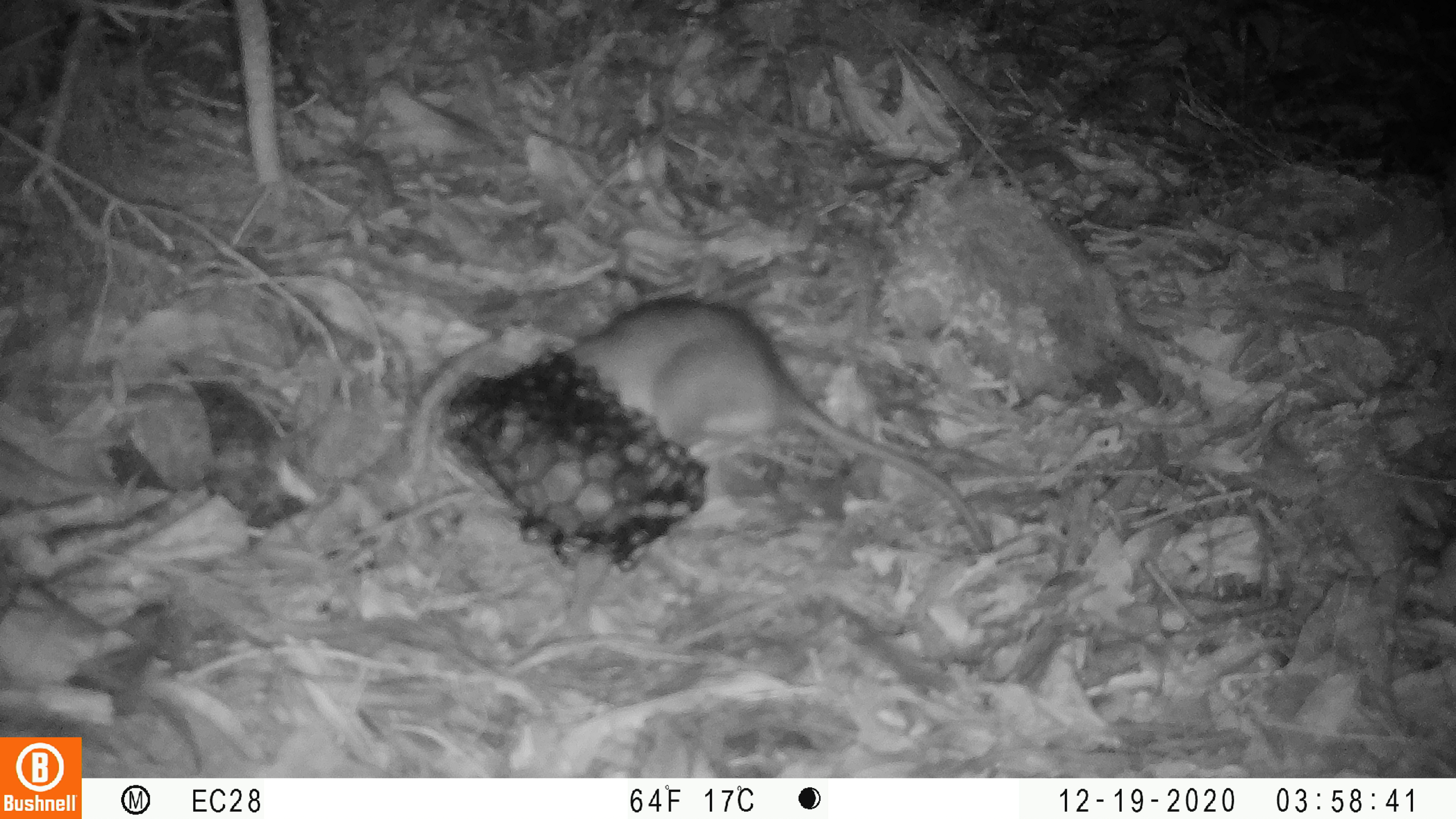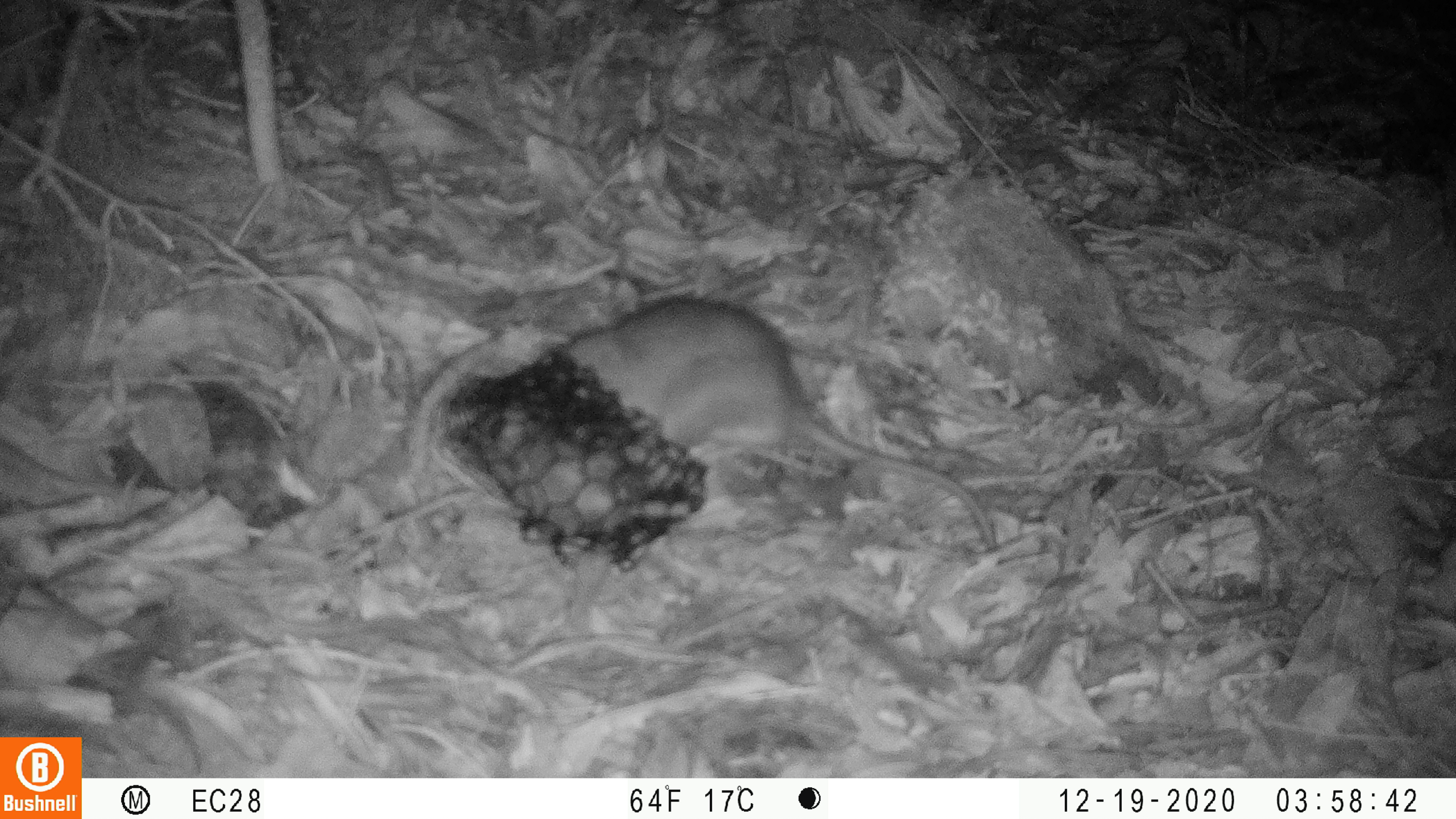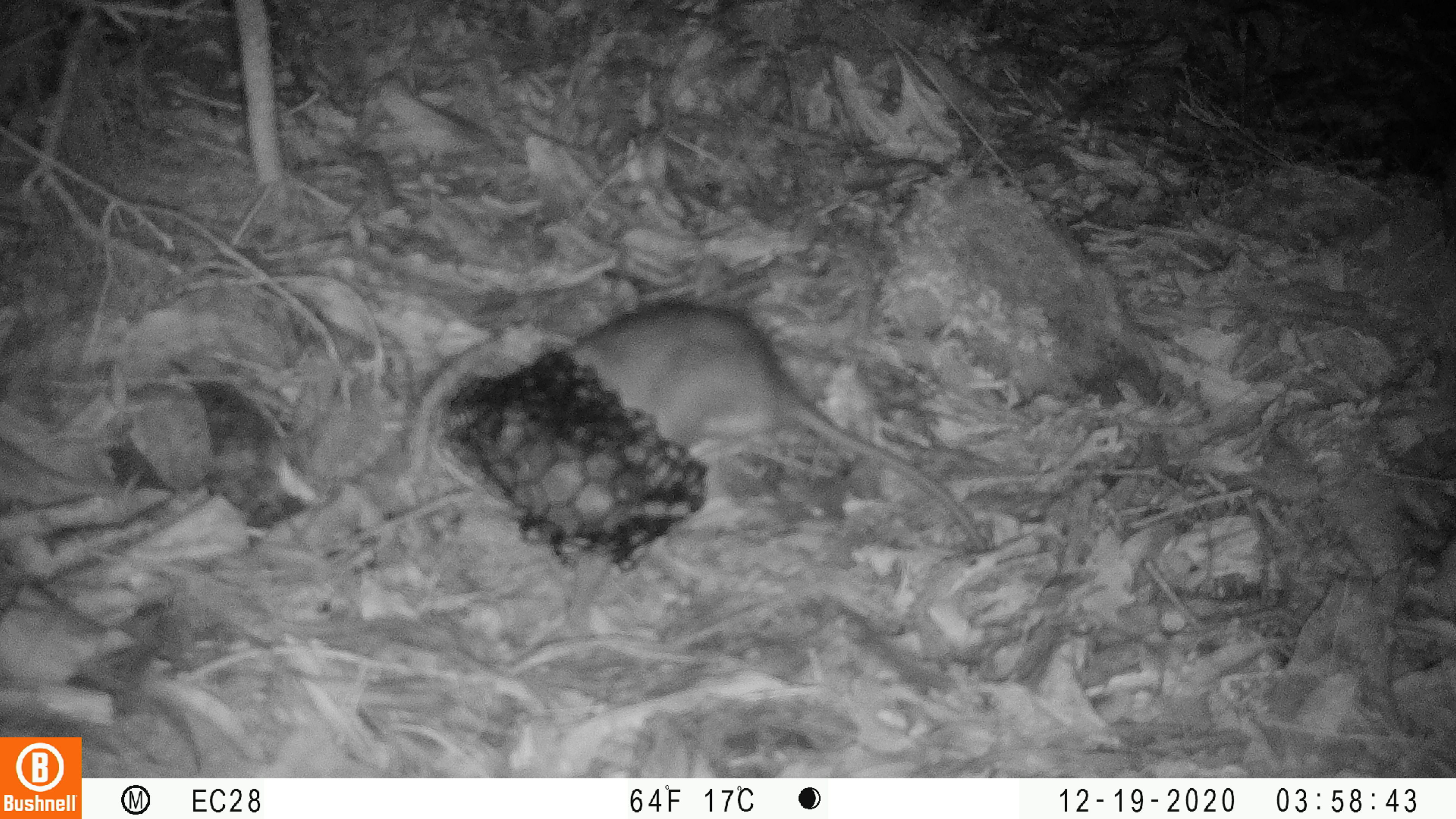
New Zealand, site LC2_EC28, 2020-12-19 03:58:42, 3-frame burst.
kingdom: Animalia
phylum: Chordata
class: Mammalia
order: Rodentia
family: Muridae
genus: Rattus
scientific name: Rattus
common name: rat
Rat (Rattus).